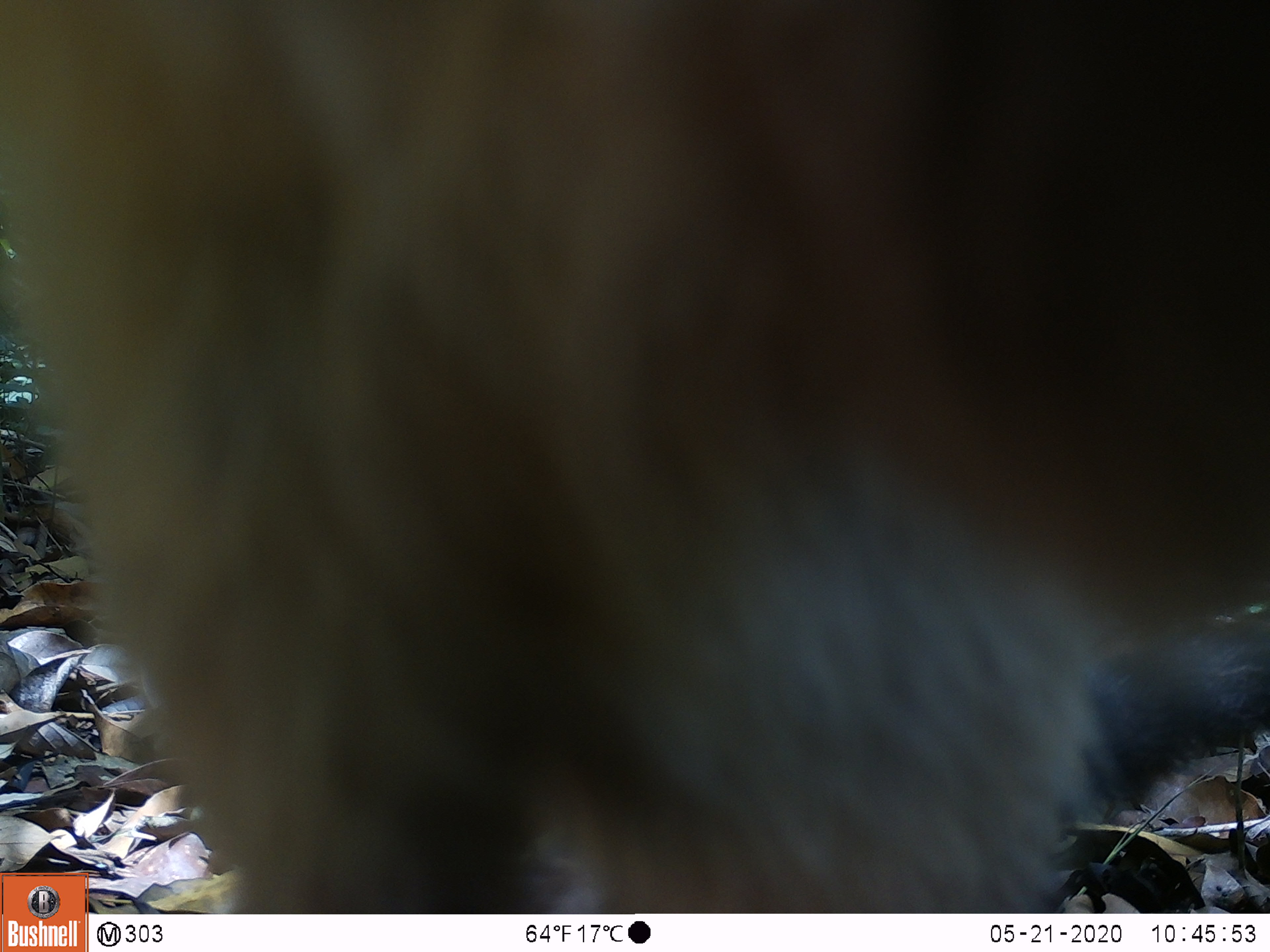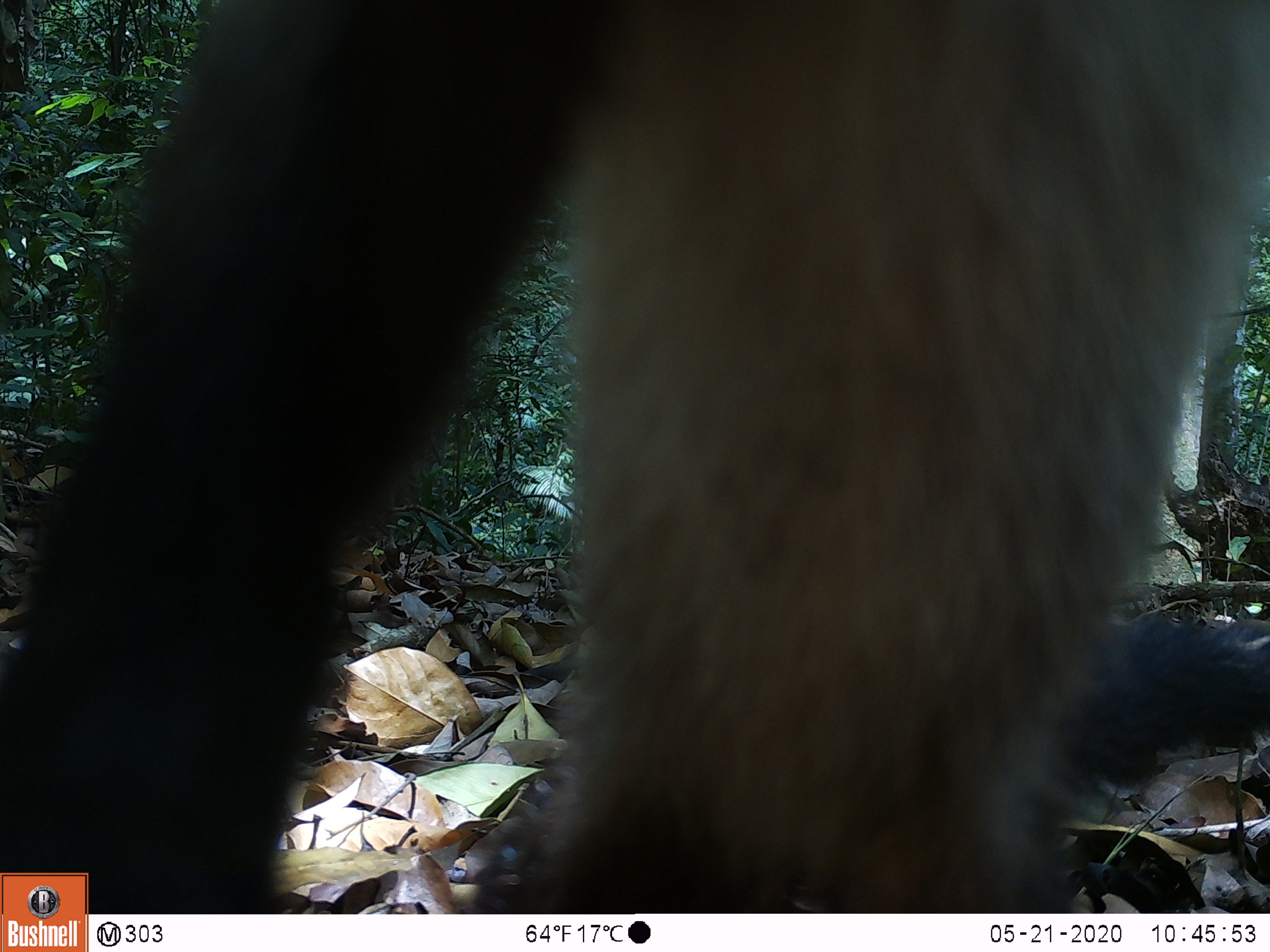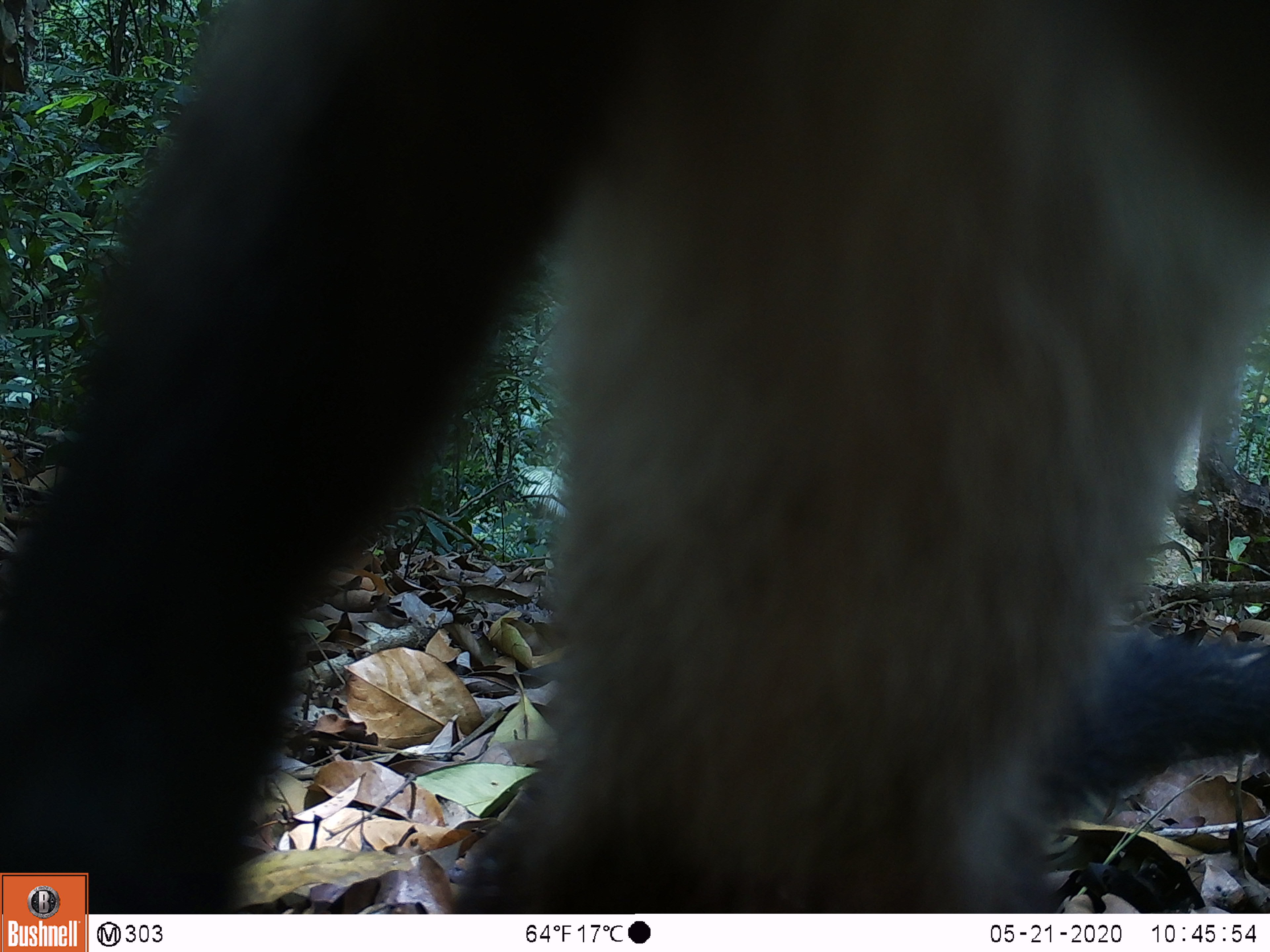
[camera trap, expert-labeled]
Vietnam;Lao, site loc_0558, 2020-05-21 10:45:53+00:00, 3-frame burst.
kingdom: Animalia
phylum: Chordata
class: Mammalia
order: Carnivora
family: Mustelidae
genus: Martes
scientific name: Martes flavigula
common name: yellow-throated marten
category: yellow throated marten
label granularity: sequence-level